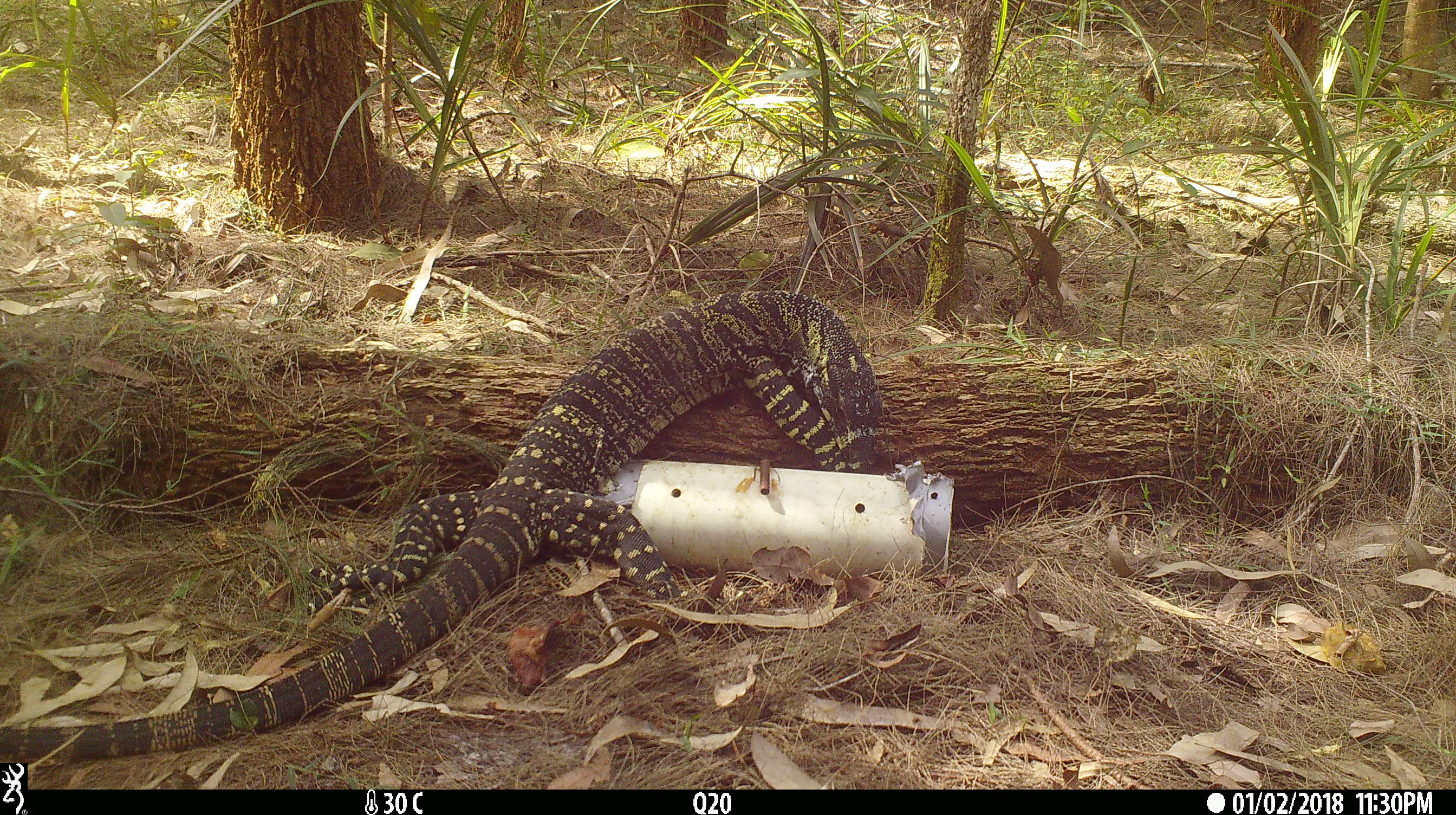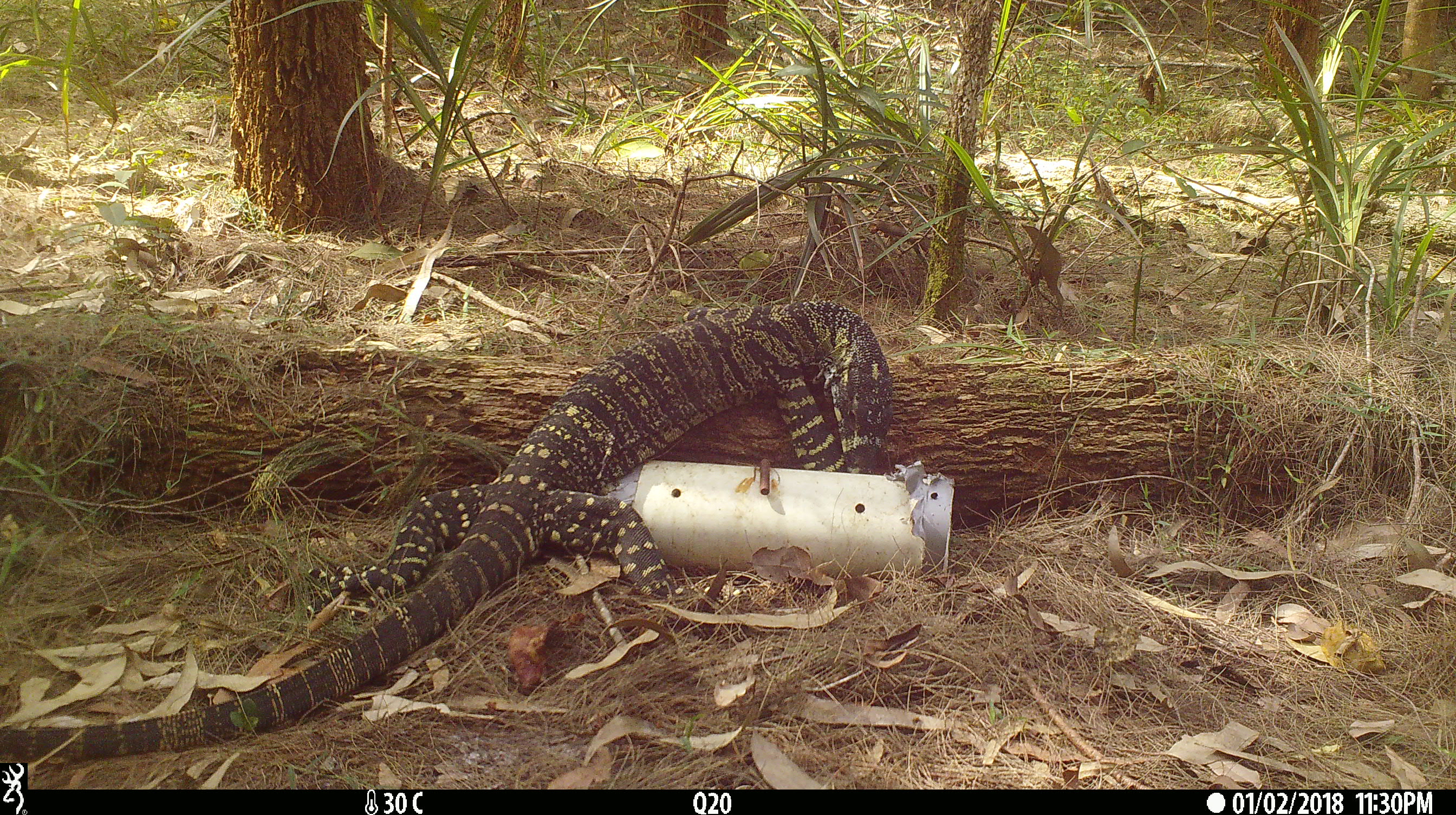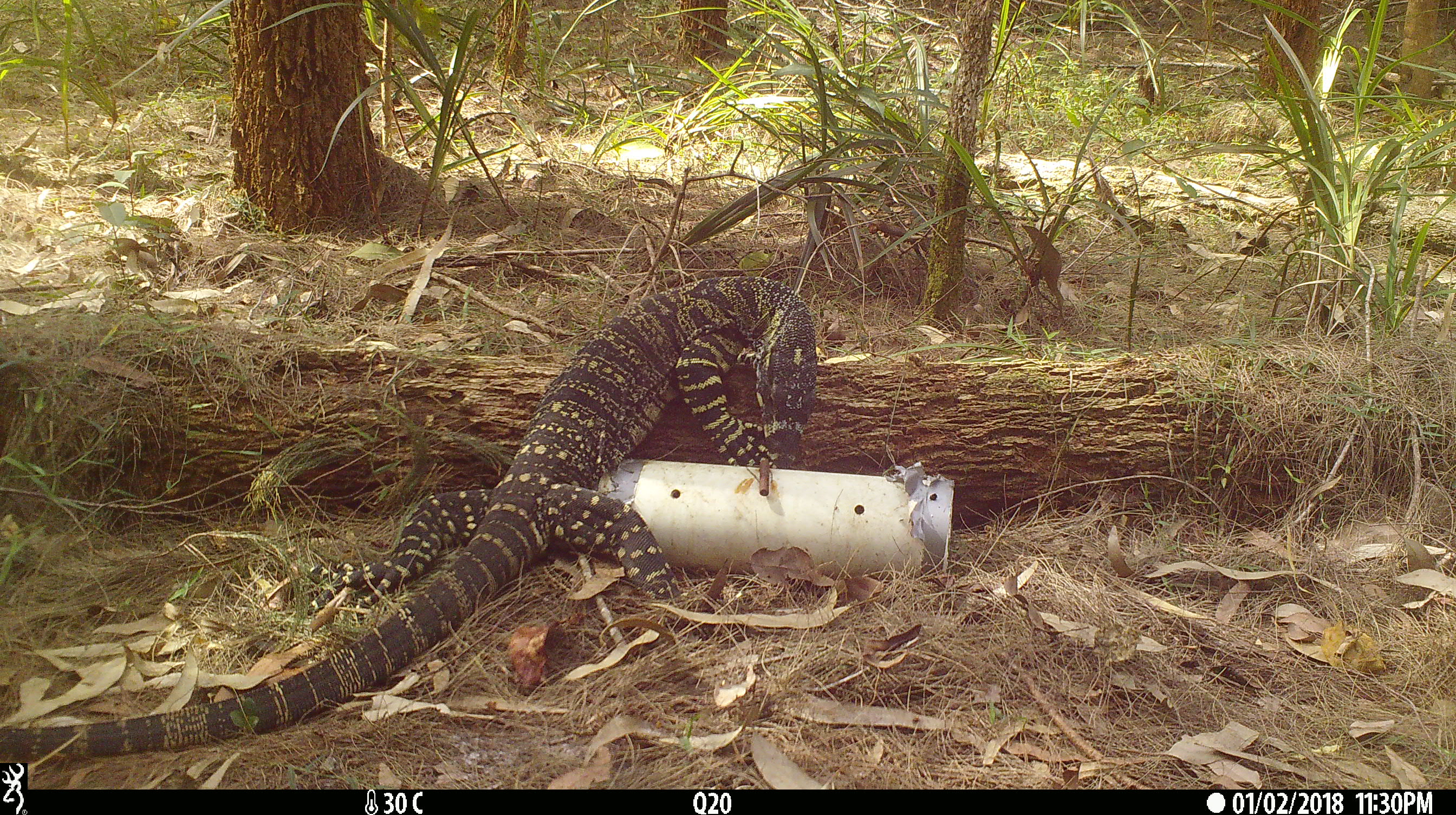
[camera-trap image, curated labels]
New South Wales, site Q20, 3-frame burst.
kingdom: Animalia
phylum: Chordata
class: Reptilia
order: Squamata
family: Varanidae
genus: Varanus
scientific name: Varanus varius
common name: lace monitor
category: goanna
Goanna (lace monitor) (Varanus varius).